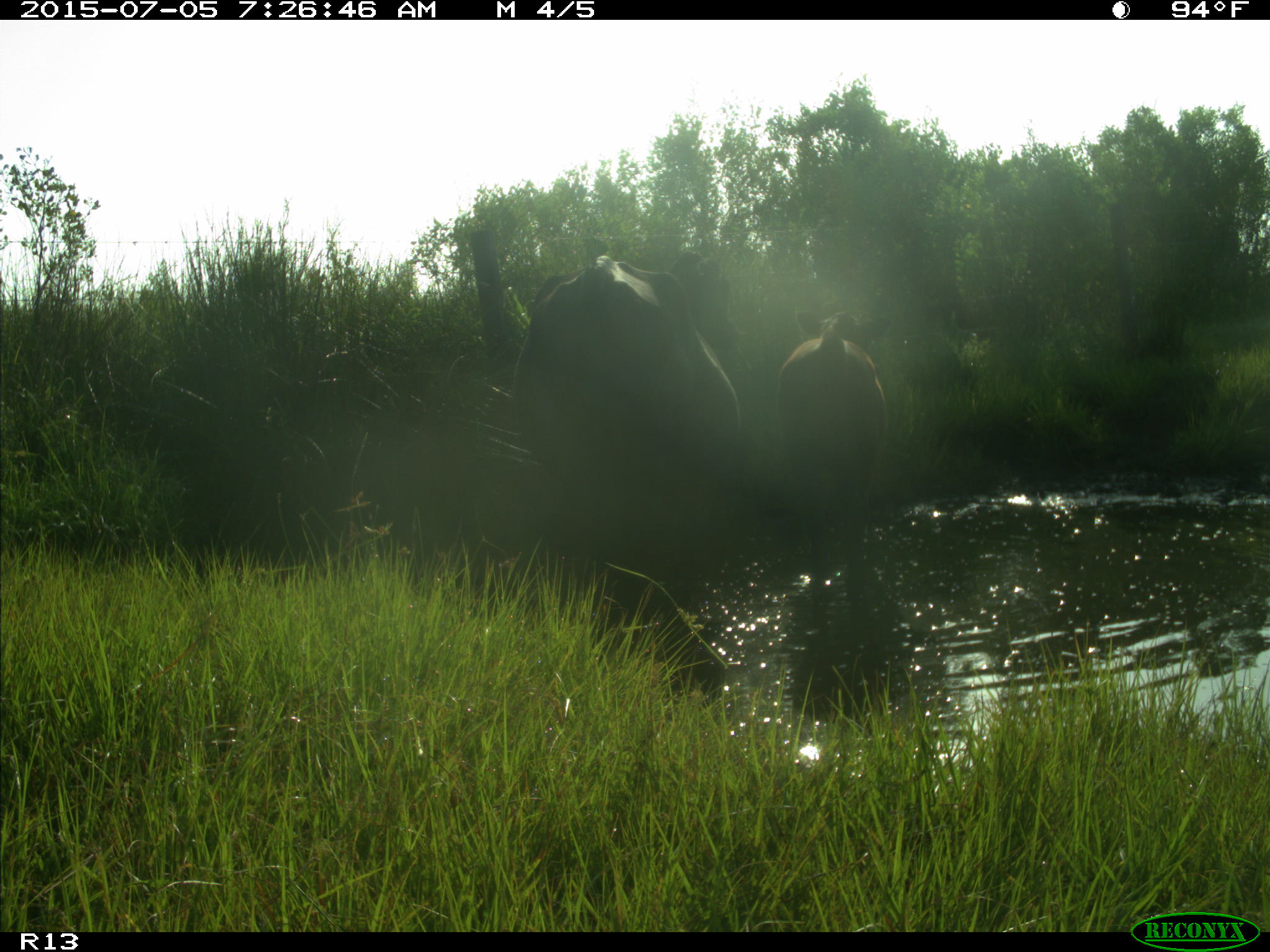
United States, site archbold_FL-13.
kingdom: Animalia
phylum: Chordata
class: Mammalia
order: Artiodactyla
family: Bovidae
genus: Bos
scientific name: Bos taurus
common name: domestic cow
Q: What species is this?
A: Bos taurus (domestic cow).